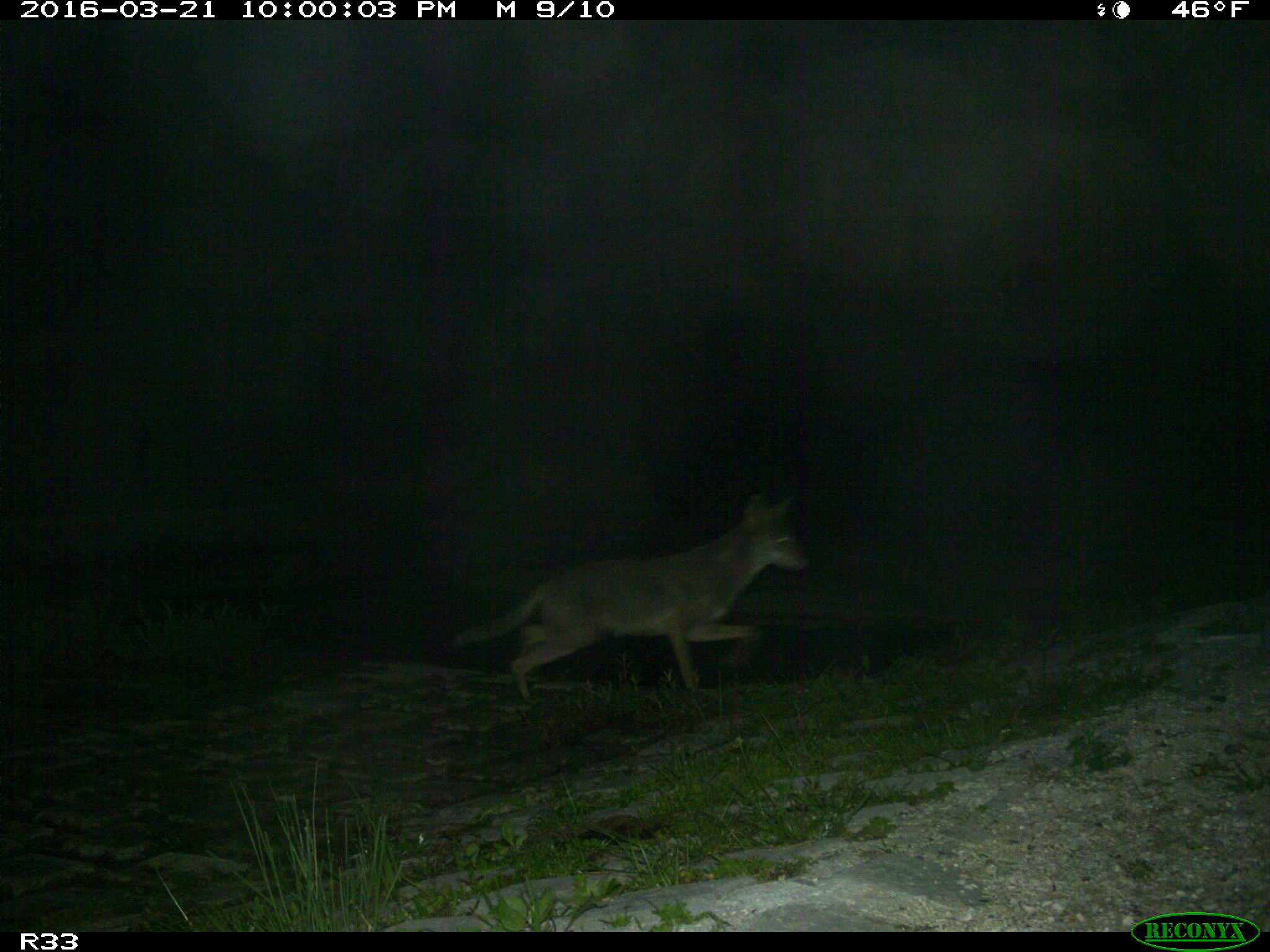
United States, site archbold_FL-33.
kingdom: Animalia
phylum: Chordata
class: Mammalia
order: Carnivora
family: Canidae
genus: Canis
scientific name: Canis latrans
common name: coyote